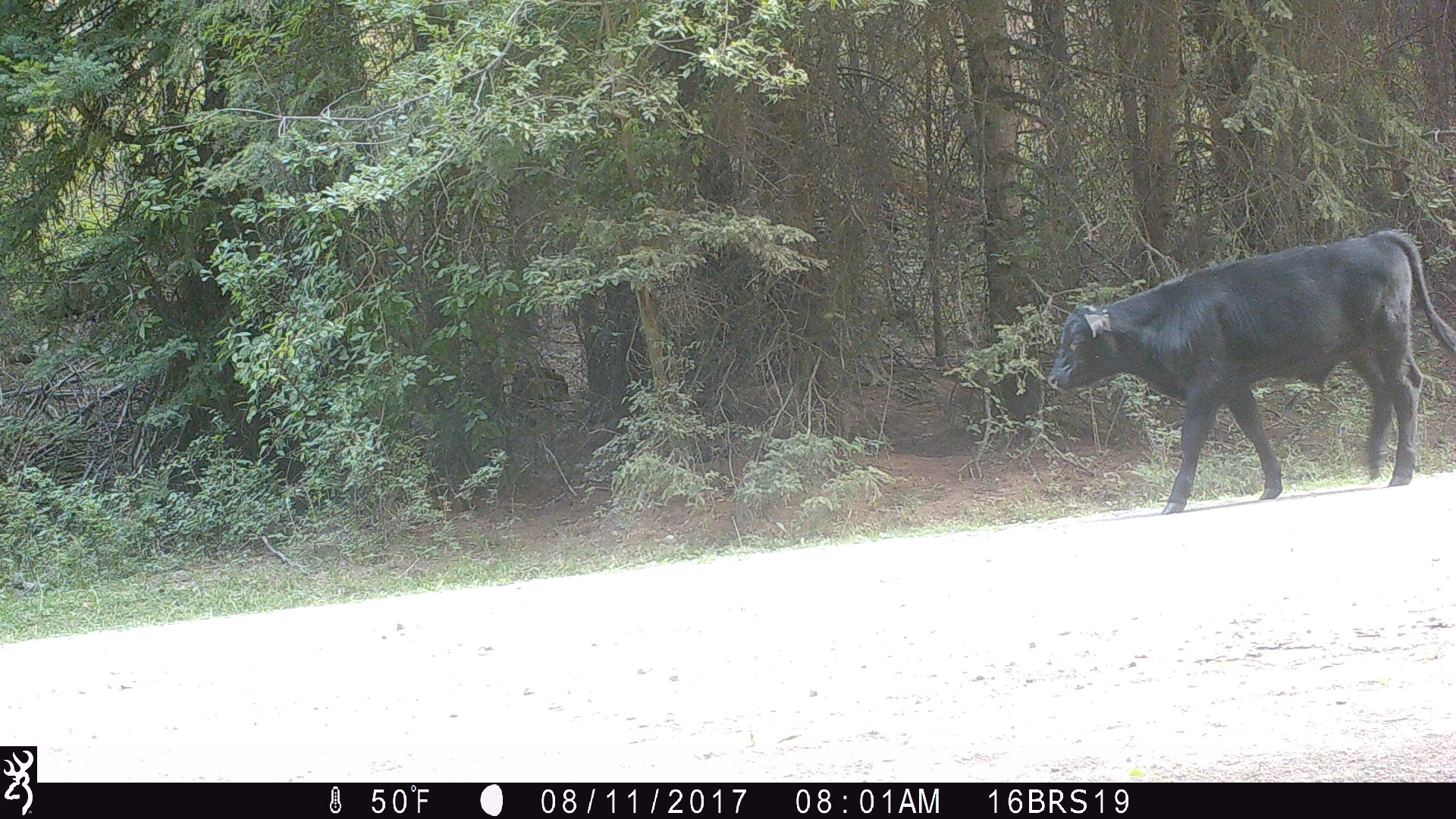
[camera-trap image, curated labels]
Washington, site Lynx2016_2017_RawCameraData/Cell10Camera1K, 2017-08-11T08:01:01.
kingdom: Animalia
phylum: Chordata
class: Mammalia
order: Artiodactyla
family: Bovidae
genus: Bos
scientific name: Bos taurus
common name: domestic cattle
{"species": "domestic cattle (Bos taurus)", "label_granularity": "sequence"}